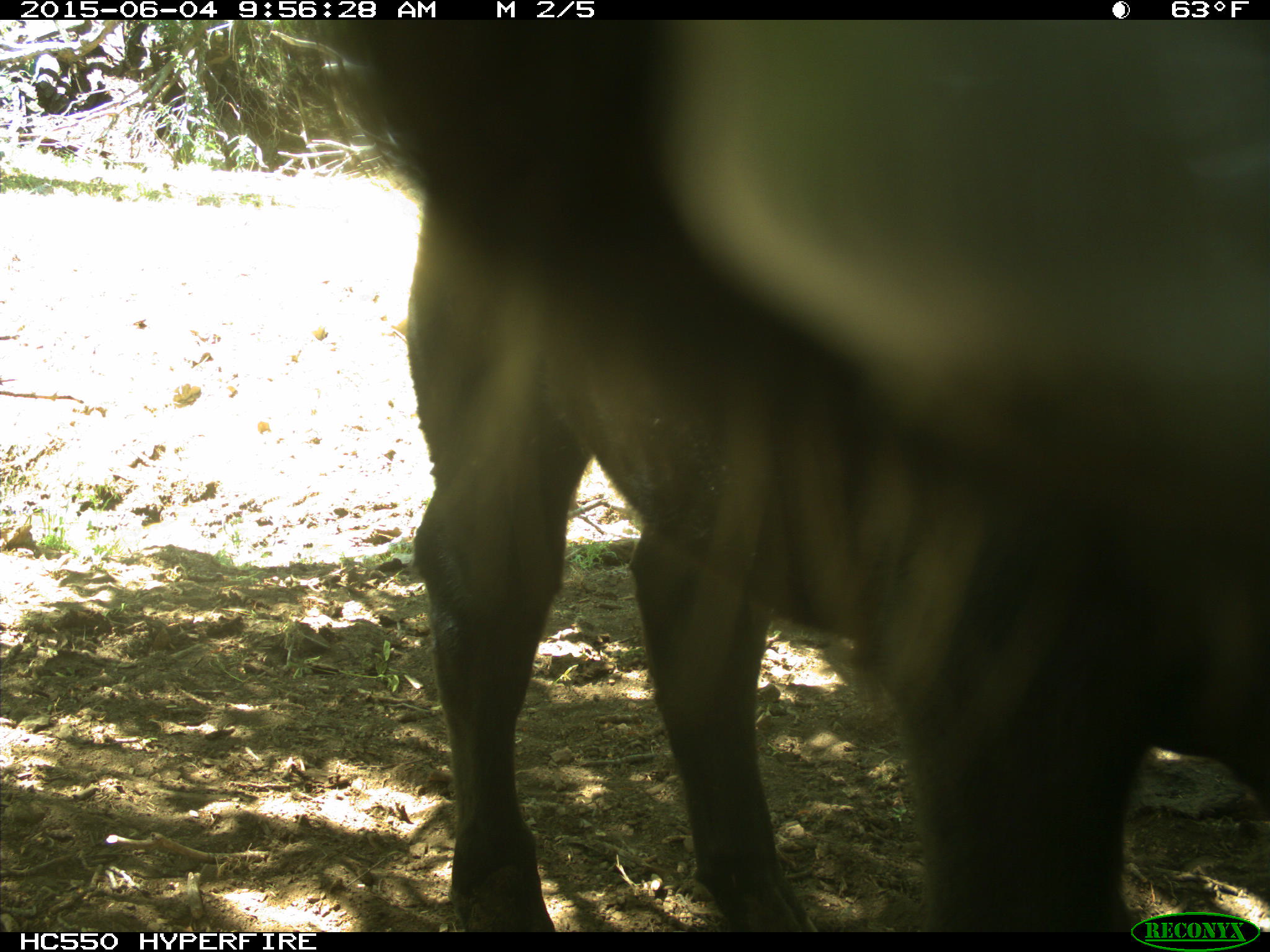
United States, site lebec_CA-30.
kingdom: Animalia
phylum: Chordata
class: Mammalia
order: Artiodactyla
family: Bovidae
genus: Bos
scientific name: Bos taurus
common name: domestic cow